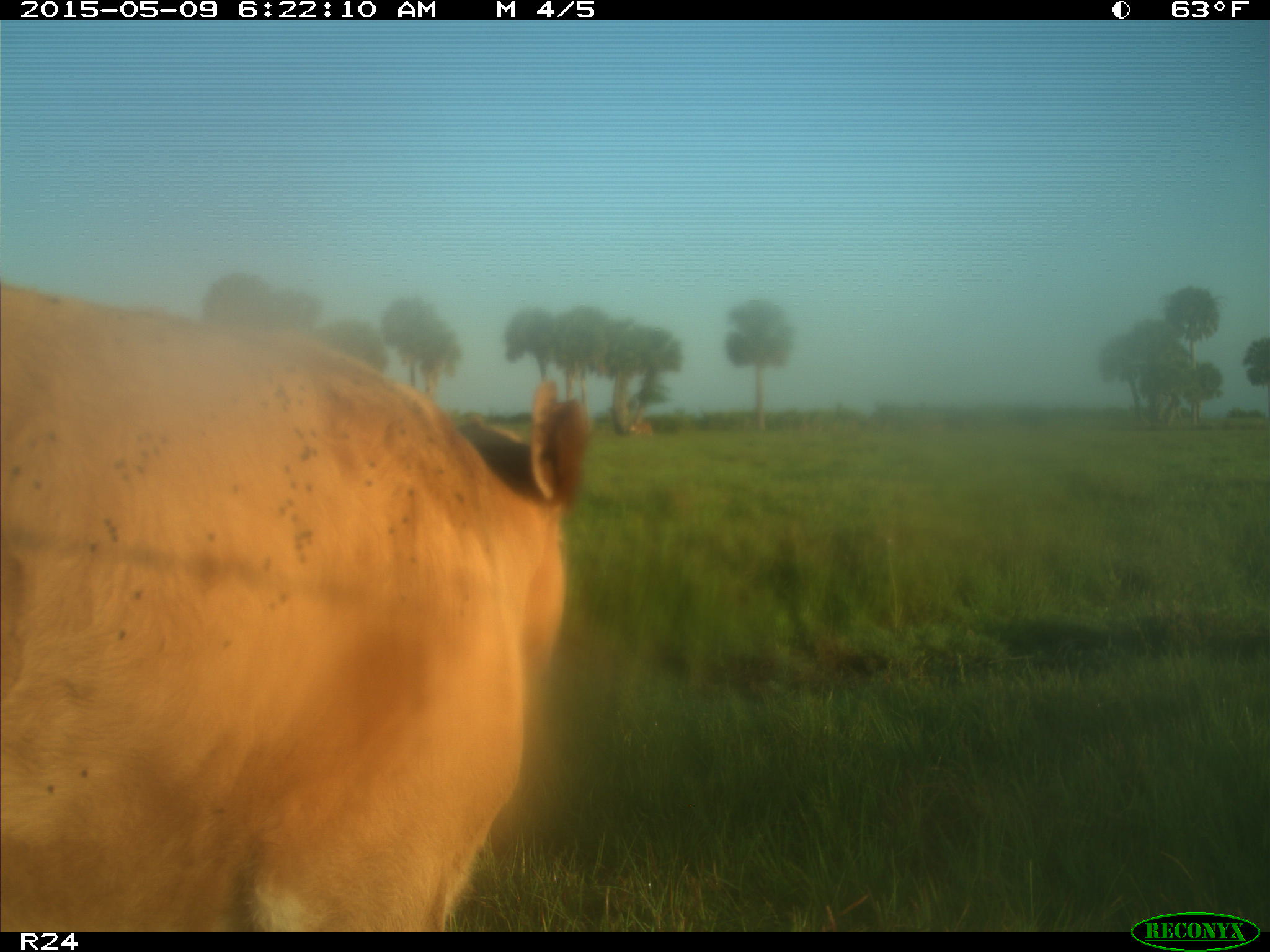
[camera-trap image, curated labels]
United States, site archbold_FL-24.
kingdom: Animalia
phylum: Chordata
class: Mammalia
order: Artiodactyla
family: Bovidae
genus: Bos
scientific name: Bos taurus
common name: domestic cow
Bos taurus (domestic cow).